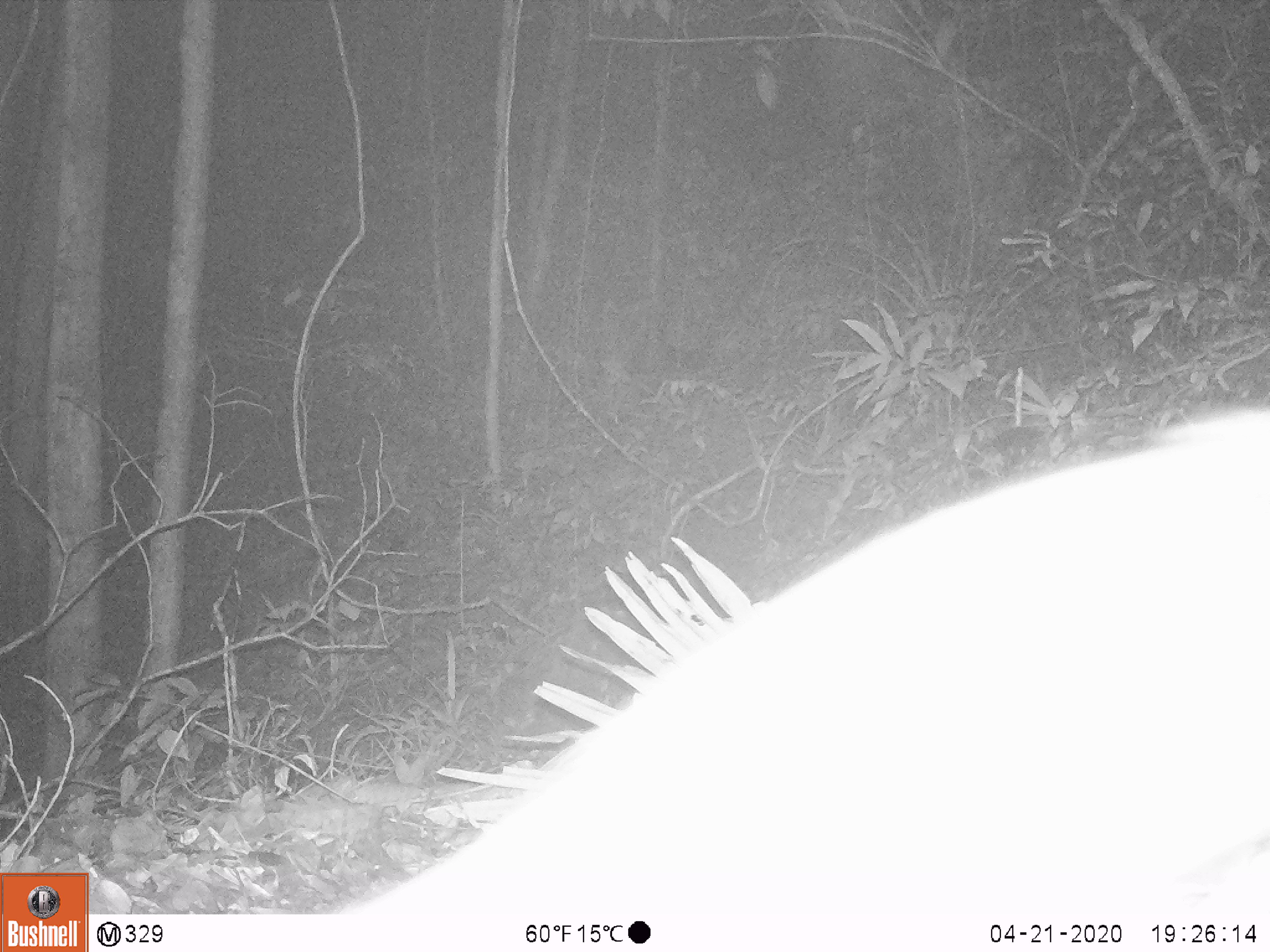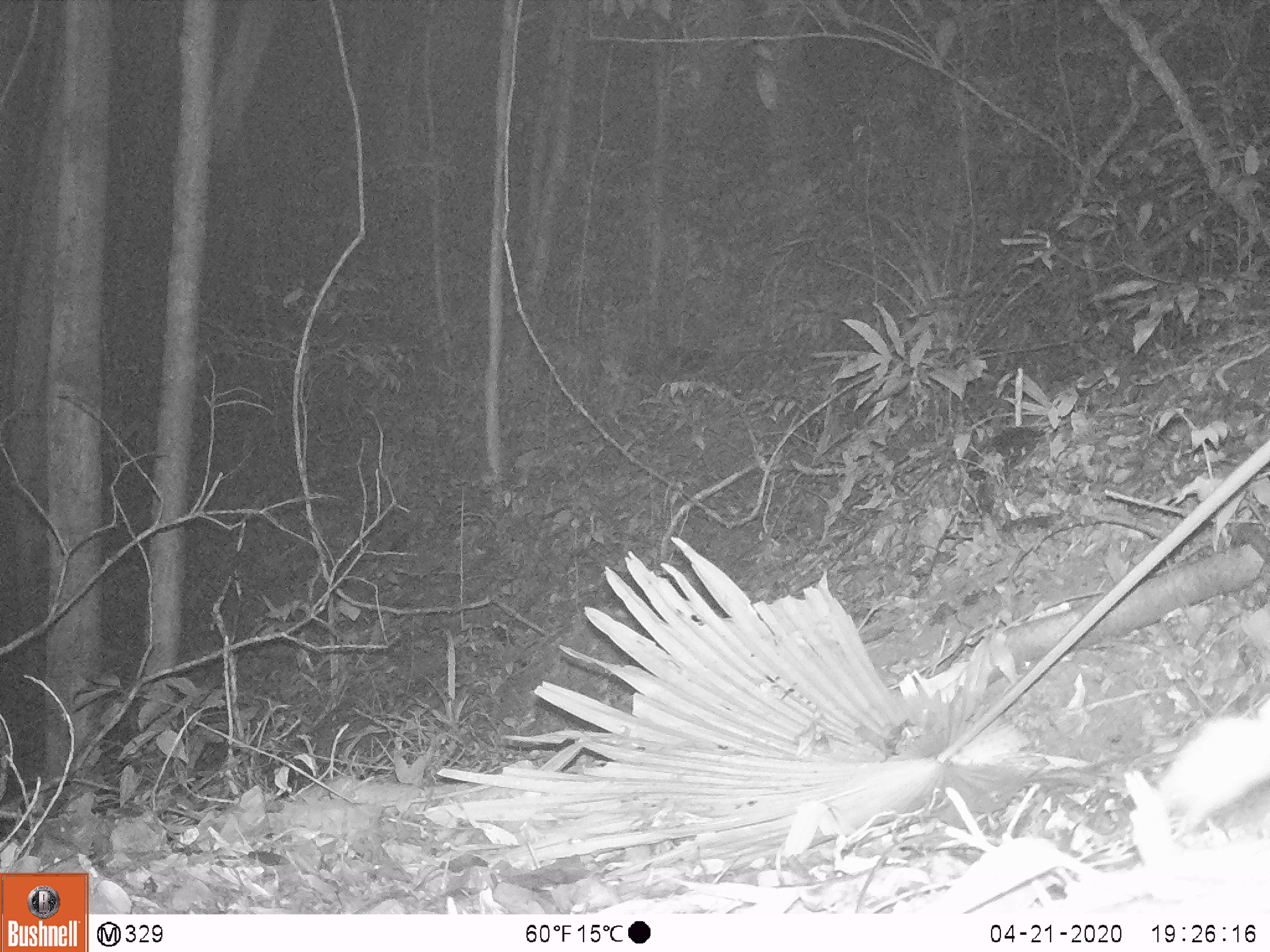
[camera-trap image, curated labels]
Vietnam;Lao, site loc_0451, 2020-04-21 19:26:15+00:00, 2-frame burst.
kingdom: Animalia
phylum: Chordata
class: Mammalia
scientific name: Mammalia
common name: mammal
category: unidentified mammal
Unidentified mammal (mammal) (Mammalia). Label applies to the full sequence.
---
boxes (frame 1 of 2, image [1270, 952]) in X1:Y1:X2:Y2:
unidentified mammal: 344:404:1268:914